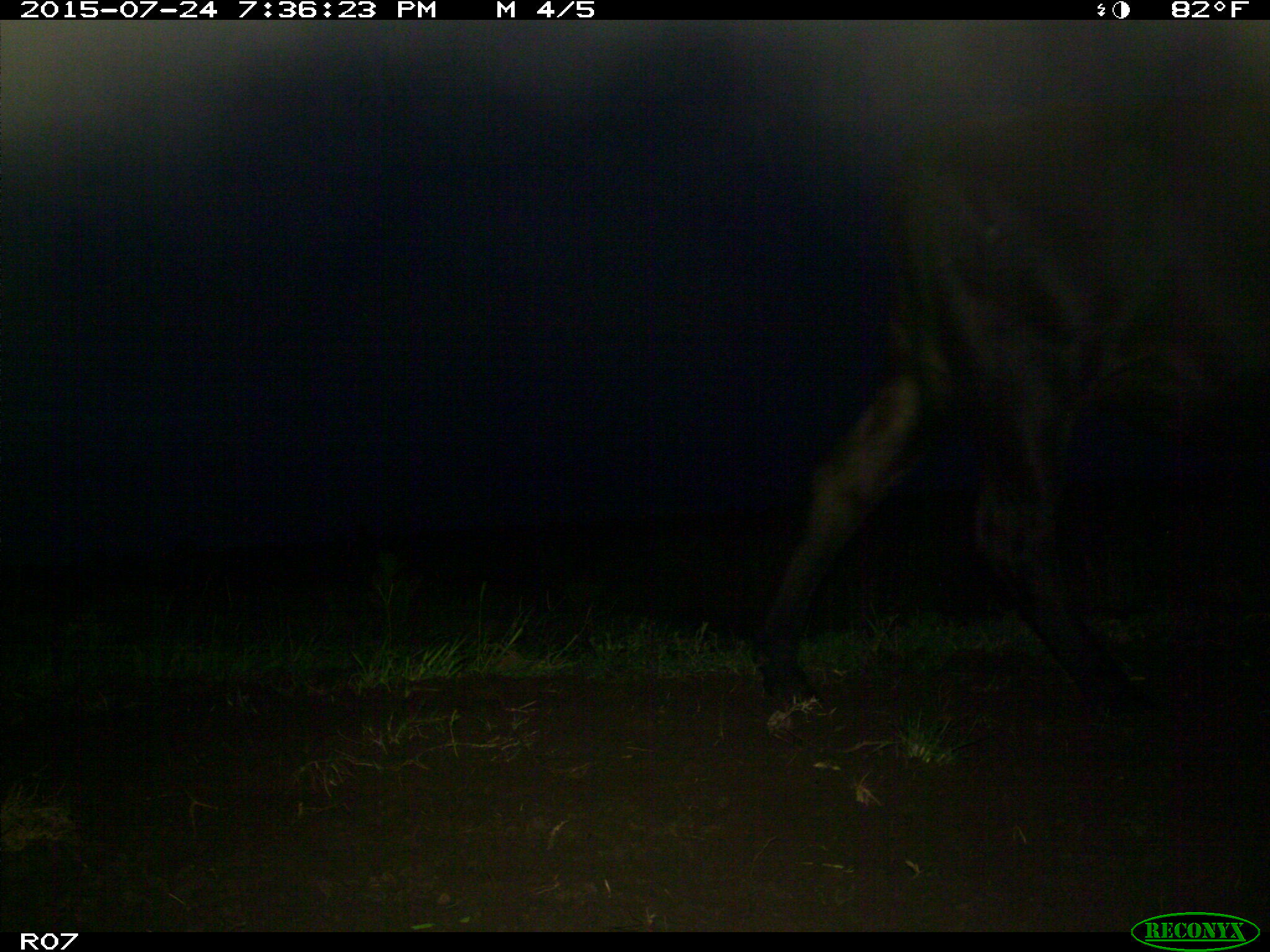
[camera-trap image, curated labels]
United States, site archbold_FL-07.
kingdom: Animalia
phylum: Chordata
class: Mammalia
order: Artiodactyla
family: Bovidae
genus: Bos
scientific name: Bos taurus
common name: domestic cow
Bos taurus (domestic cow).